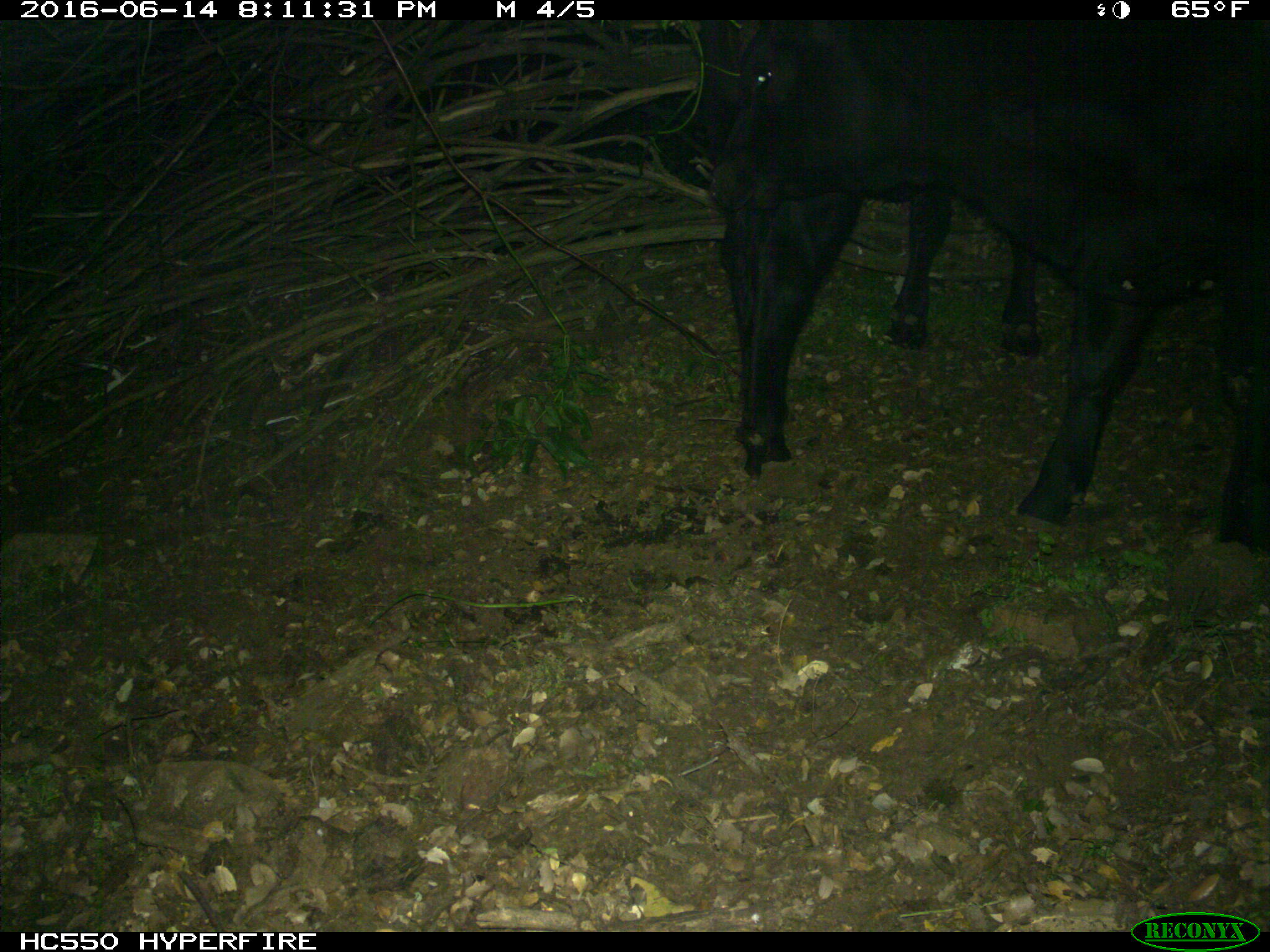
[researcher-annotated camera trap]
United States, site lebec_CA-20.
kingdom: Animalia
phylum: Chordata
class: Mammalia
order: Artiodactyla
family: Bovidae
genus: Bos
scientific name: Bos taurus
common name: domestic cow